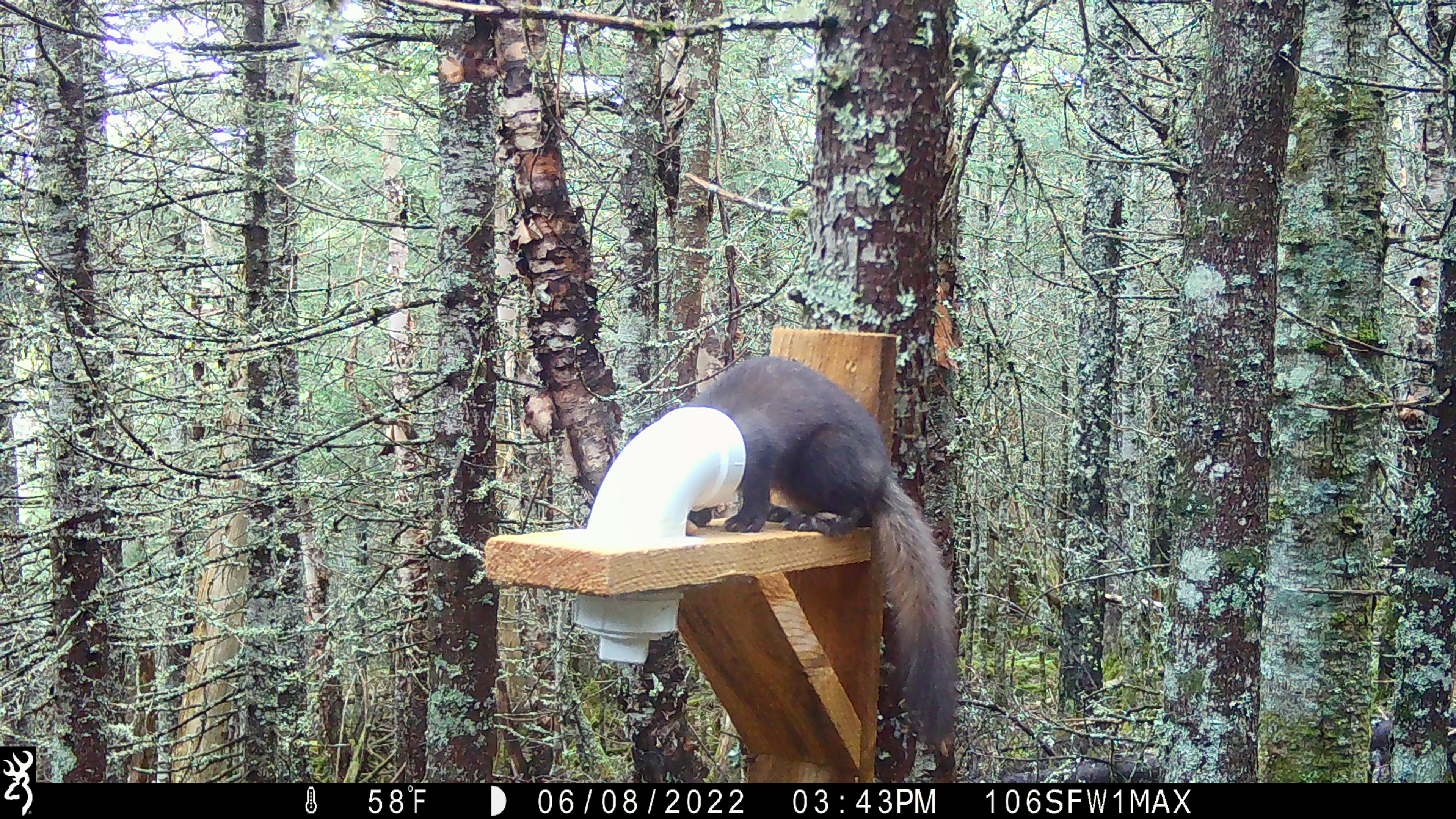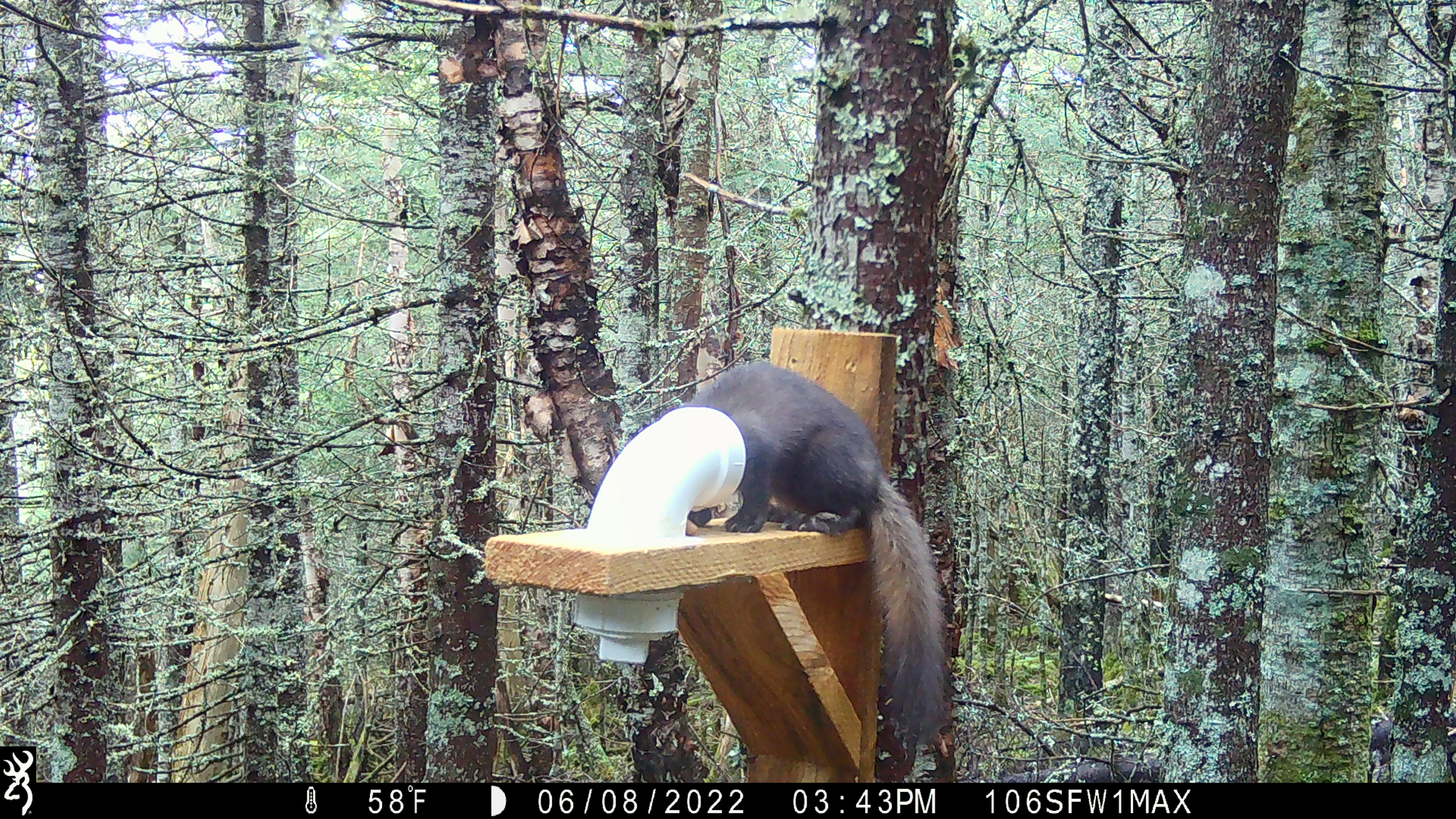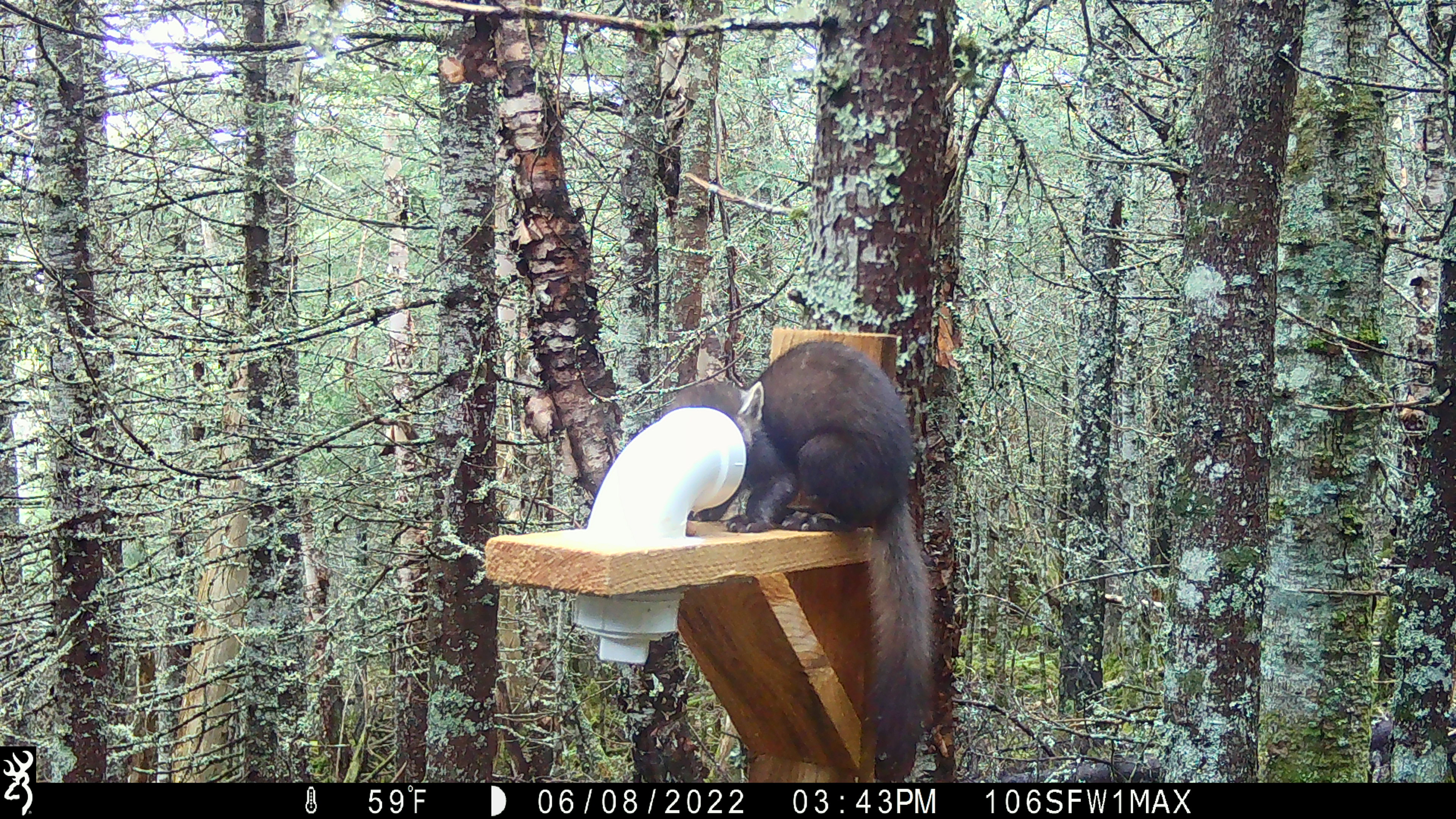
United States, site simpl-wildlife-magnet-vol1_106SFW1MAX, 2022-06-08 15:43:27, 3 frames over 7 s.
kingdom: Animalia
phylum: Chordata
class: Mammalia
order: Carnivora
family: Mustelidae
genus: Martes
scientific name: Martes americana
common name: american marten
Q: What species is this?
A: American marten (Martes americana).